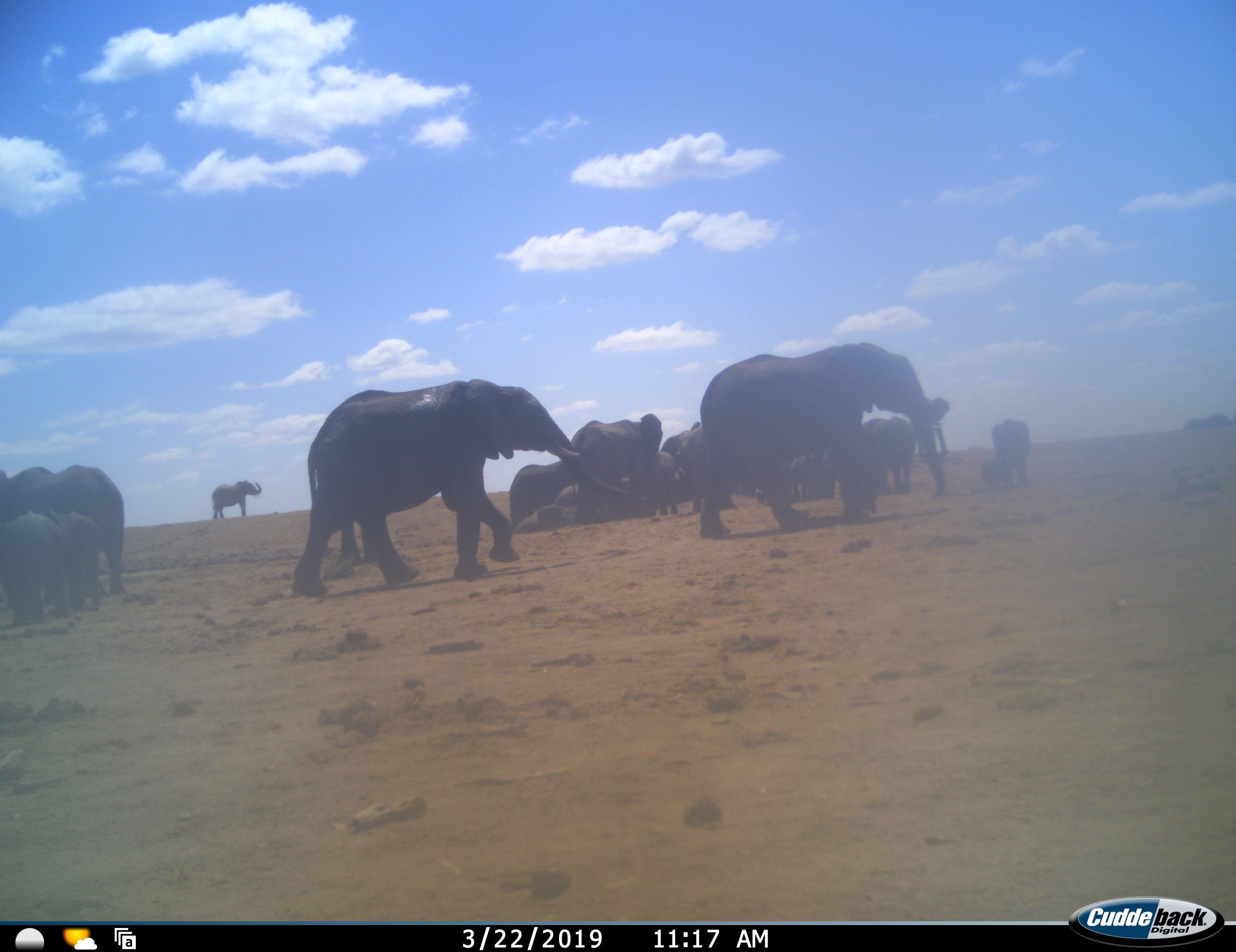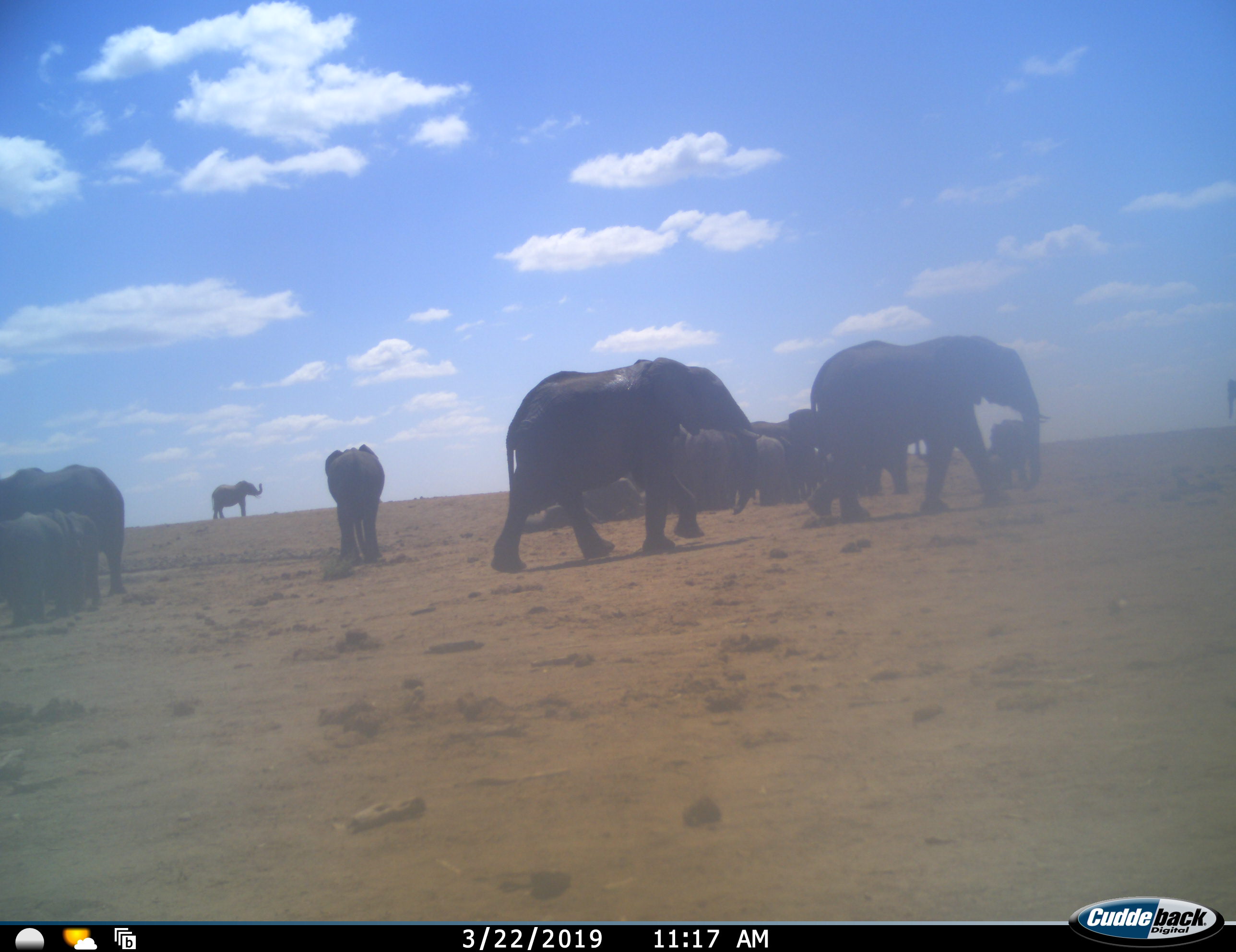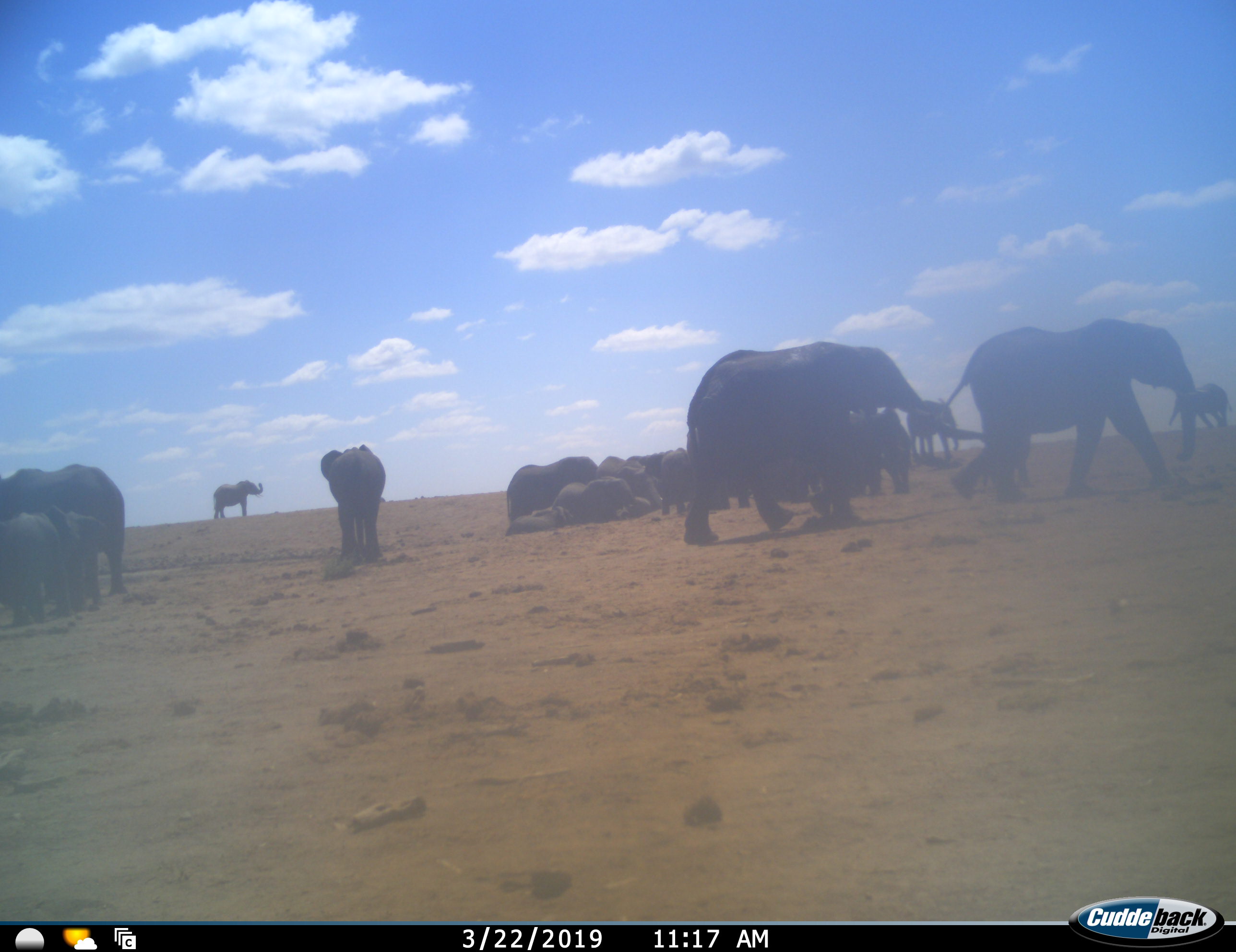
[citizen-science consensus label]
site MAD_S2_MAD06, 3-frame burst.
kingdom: Animalia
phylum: Chordata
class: Mammalia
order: Proboscidea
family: Elephantidae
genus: Loxodonta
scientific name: Loxodonta africana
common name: african bush elephant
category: elephant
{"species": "elephant (african bush elephant) (Loxodonta africana)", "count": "11-50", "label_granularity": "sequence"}